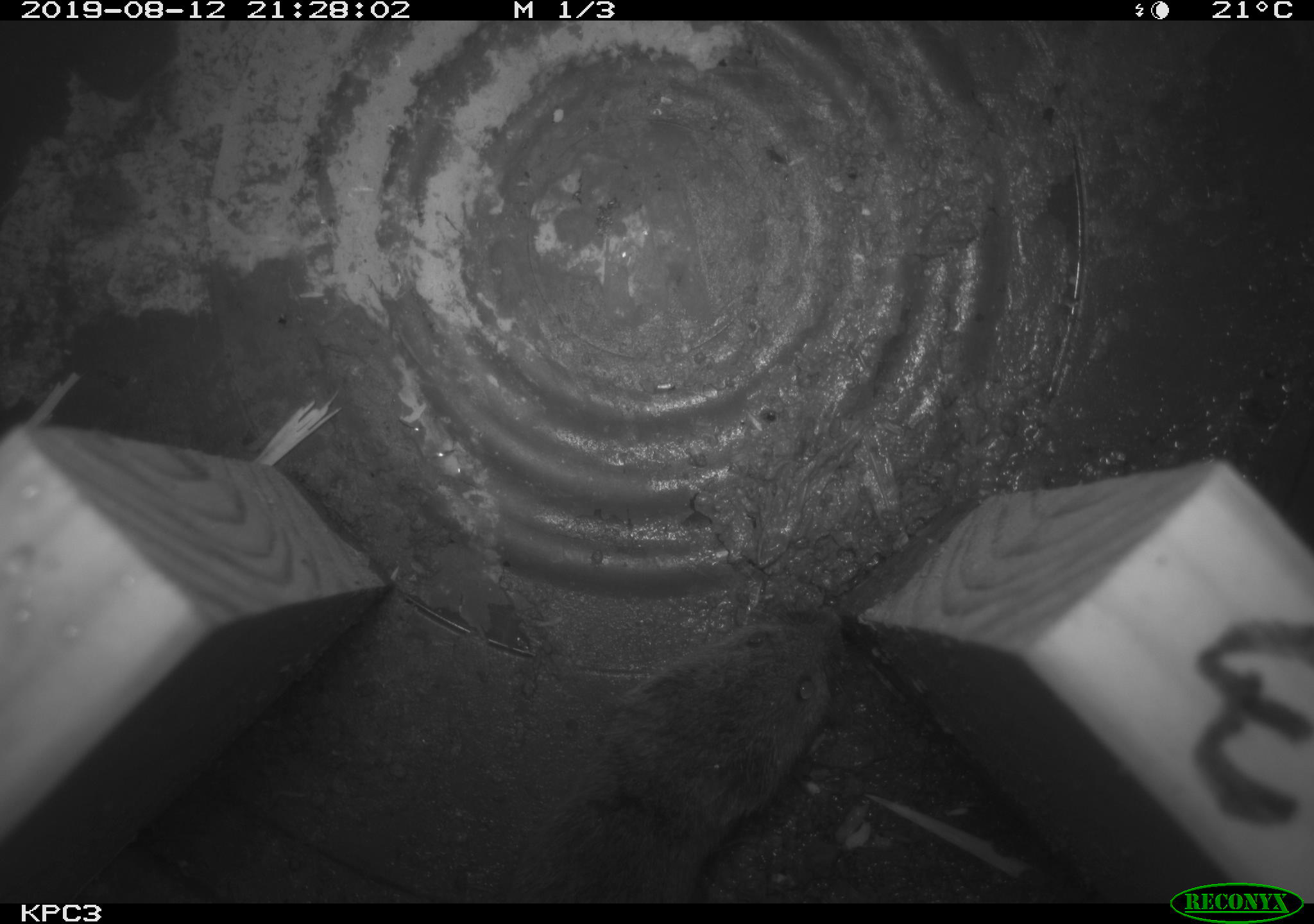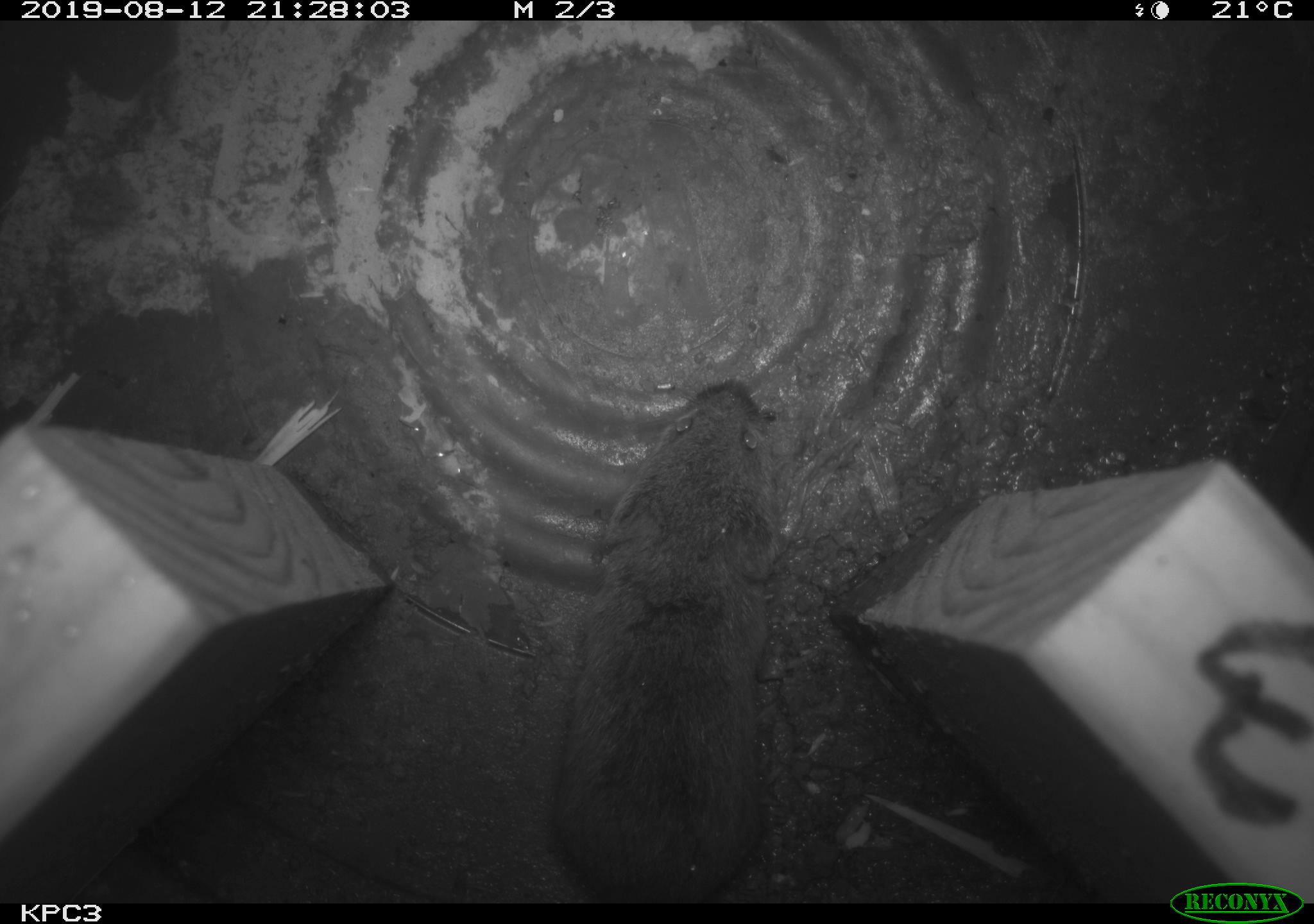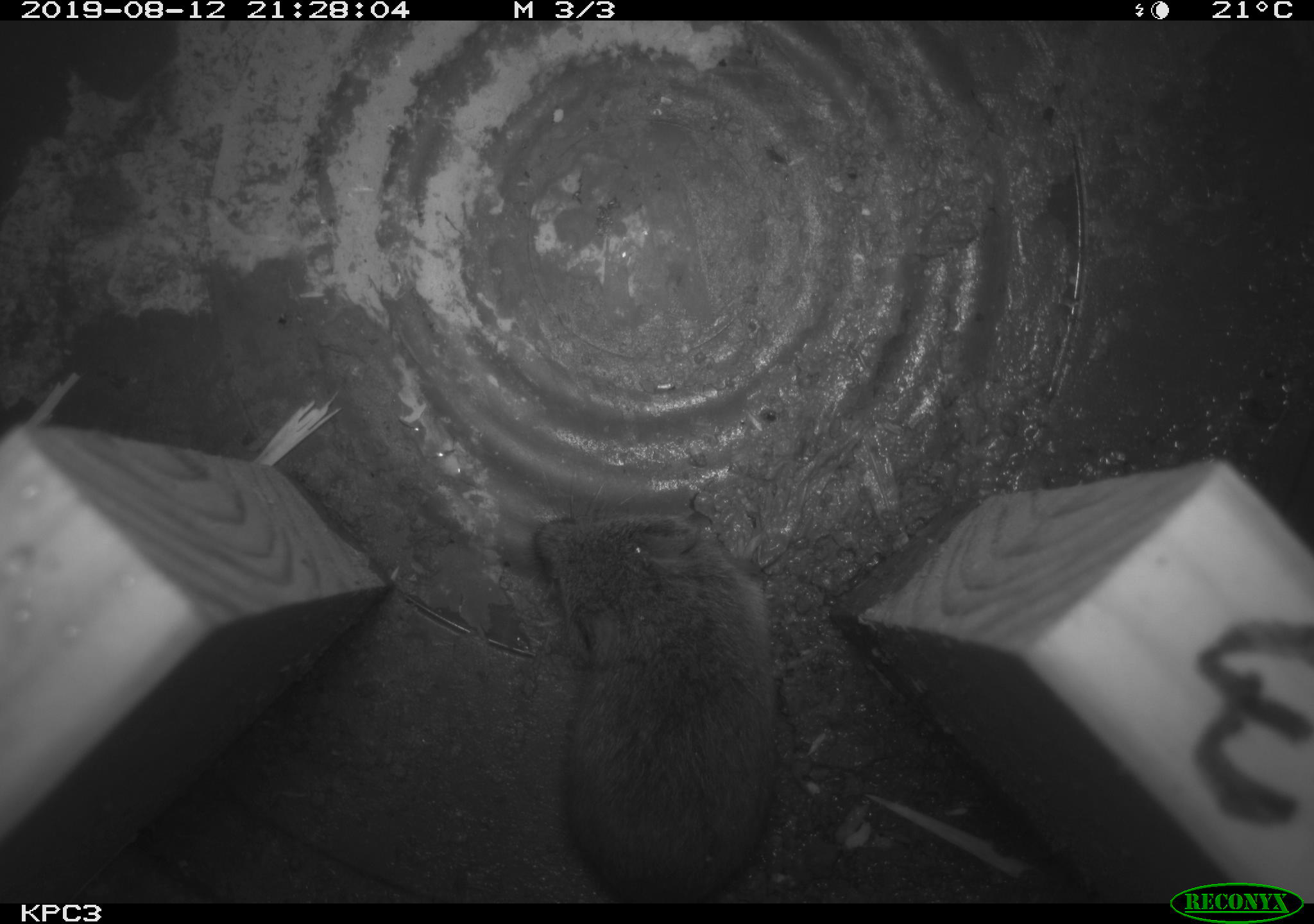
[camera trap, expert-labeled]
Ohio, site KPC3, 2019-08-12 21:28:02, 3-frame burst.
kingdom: Animalia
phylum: Chordata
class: Mammalia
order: Rodentia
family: Cricetidae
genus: Microtus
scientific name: Microtus pennsylvanicus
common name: meadow vole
Meadow vole (Microtus pennsylvanicus).